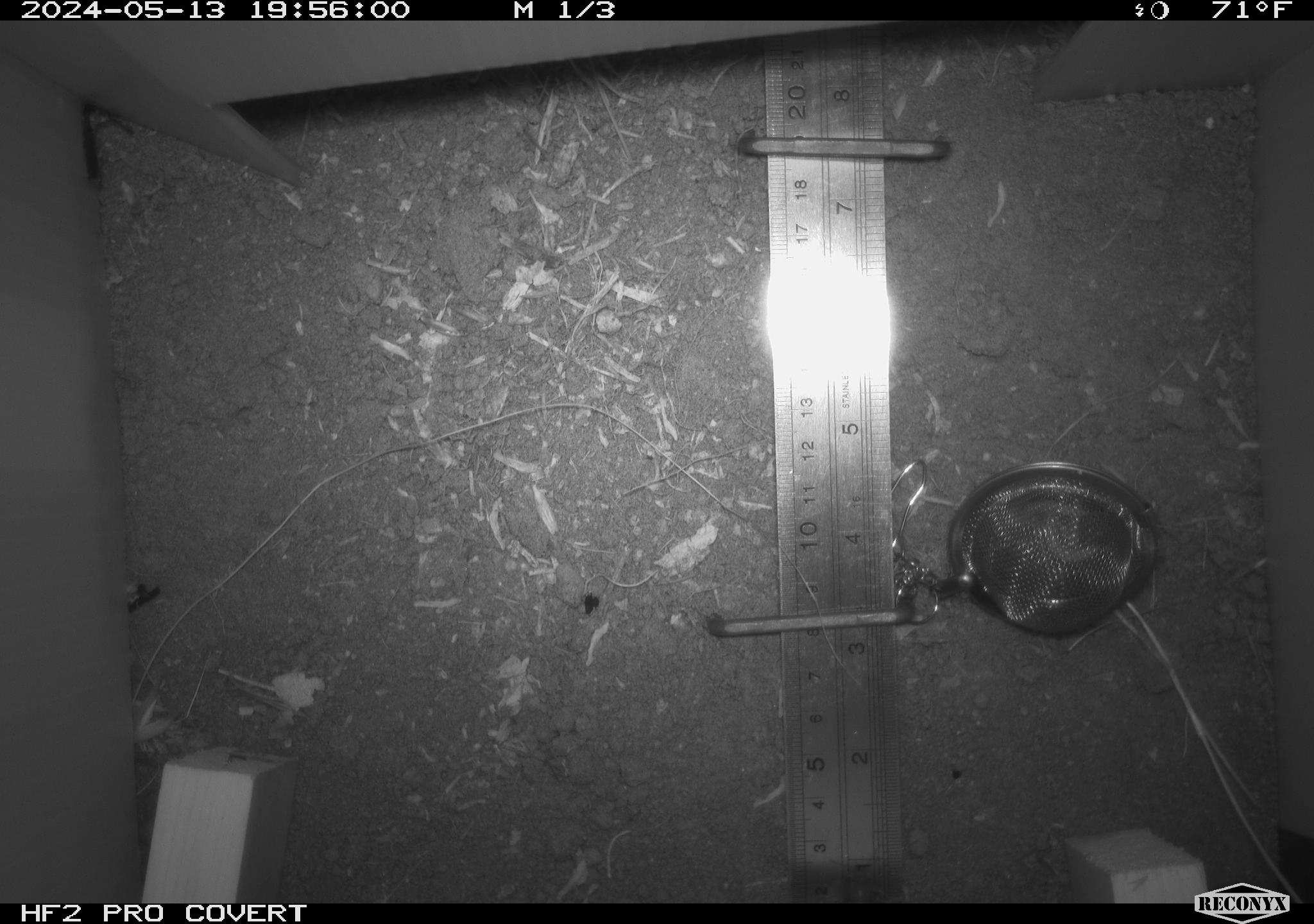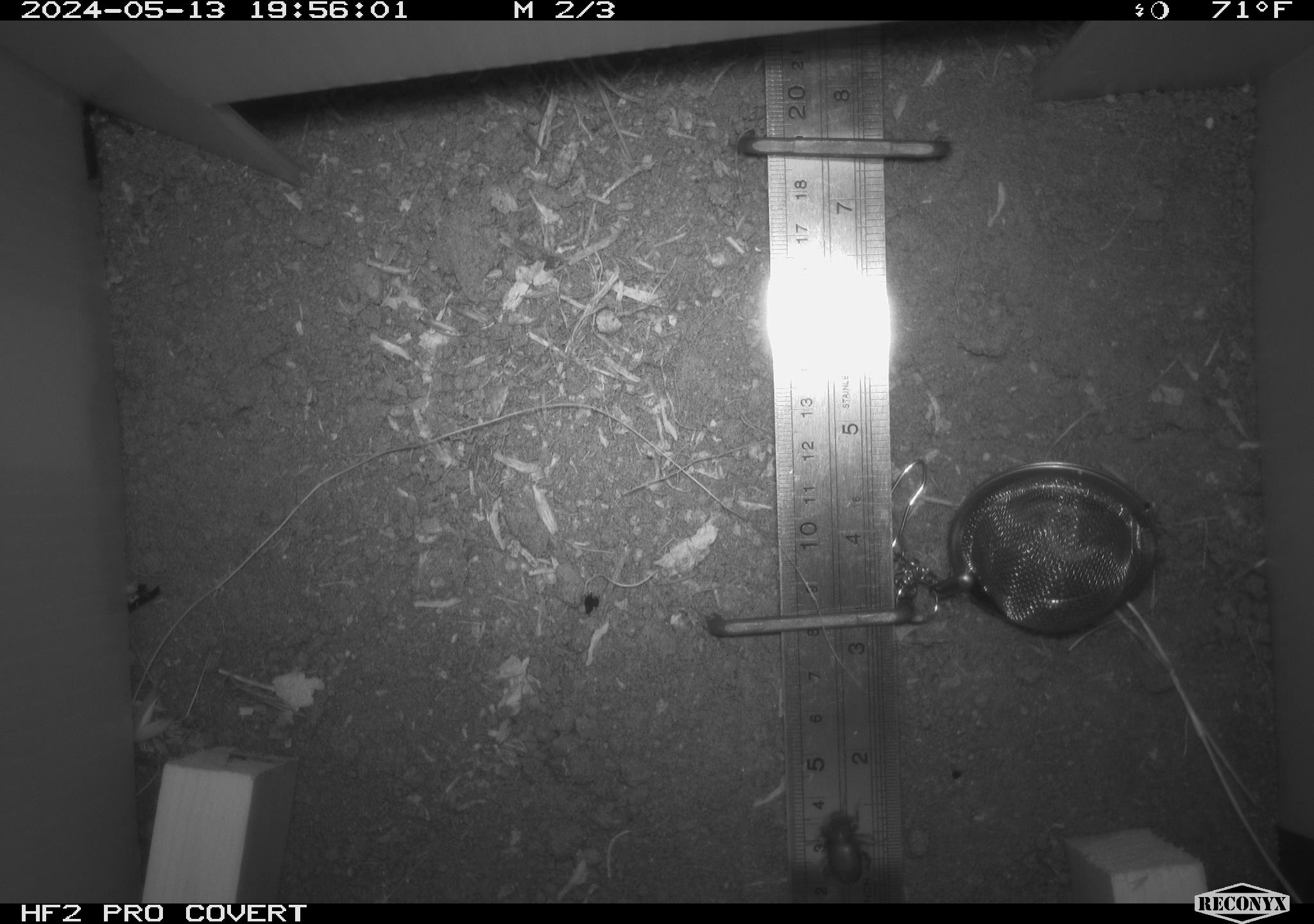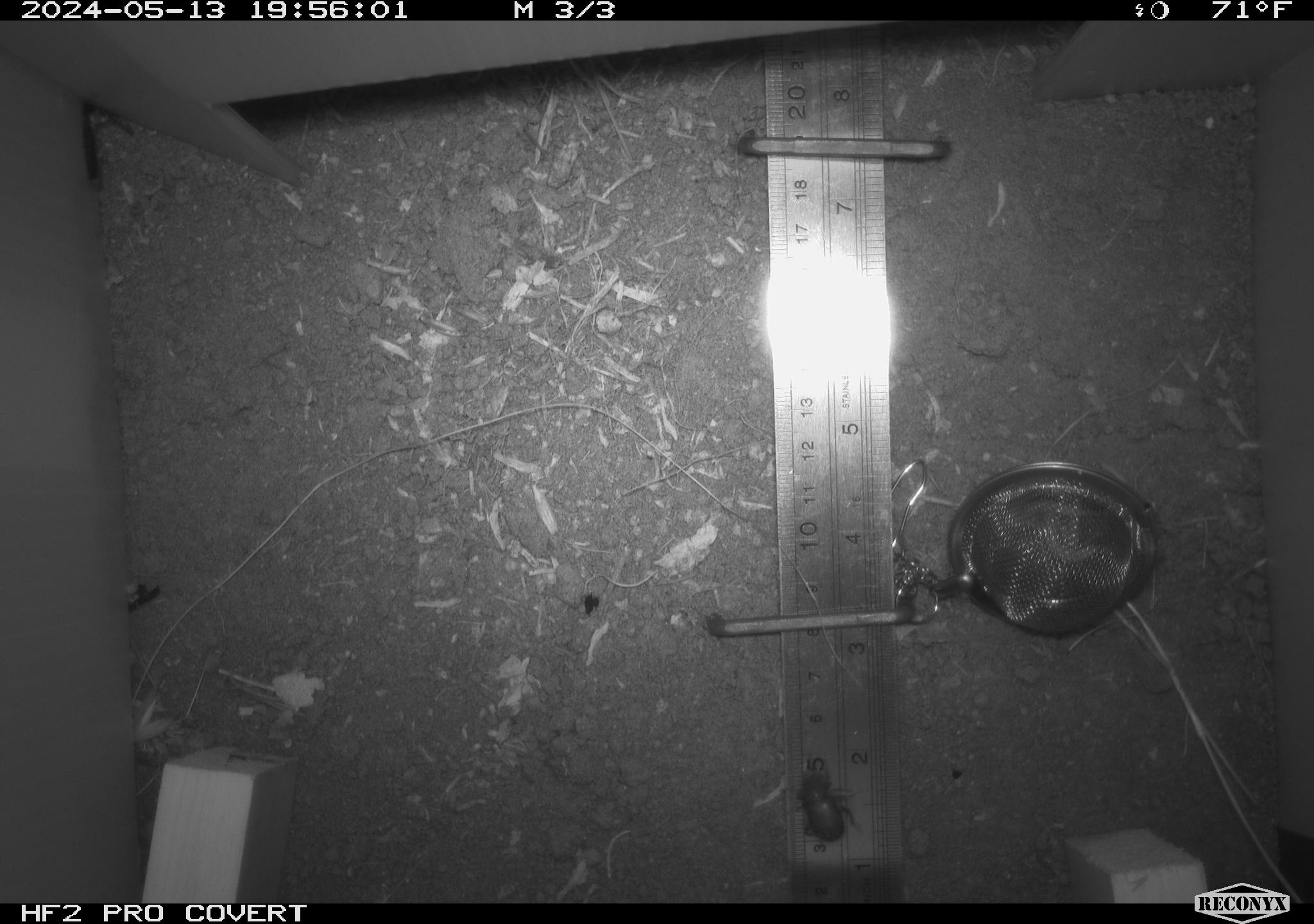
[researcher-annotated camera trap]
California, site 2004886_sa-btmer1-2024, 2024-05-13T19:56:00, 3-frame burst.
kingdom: Animalia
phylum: Arthropoda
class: Insecta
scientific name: Insecta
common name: insect